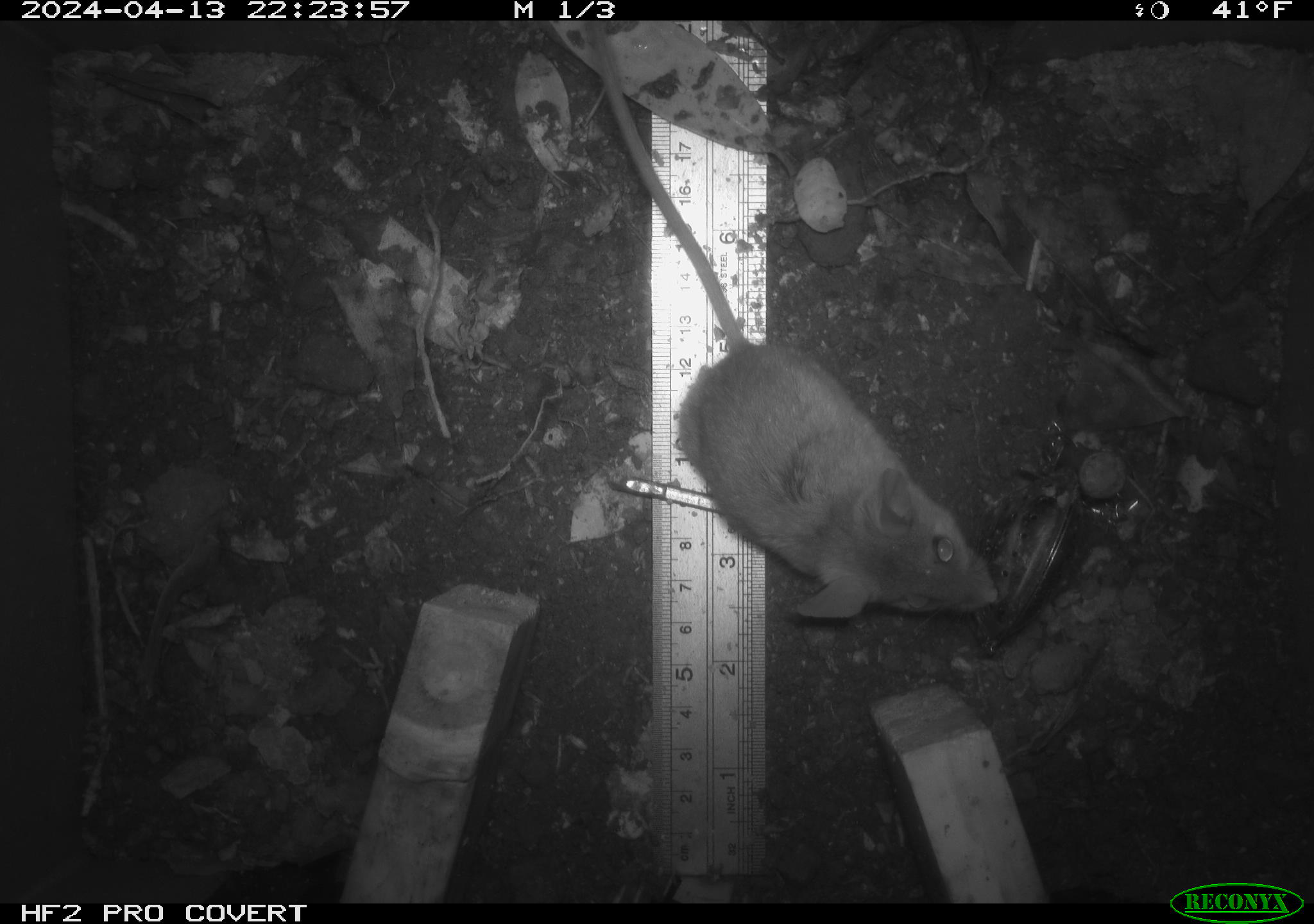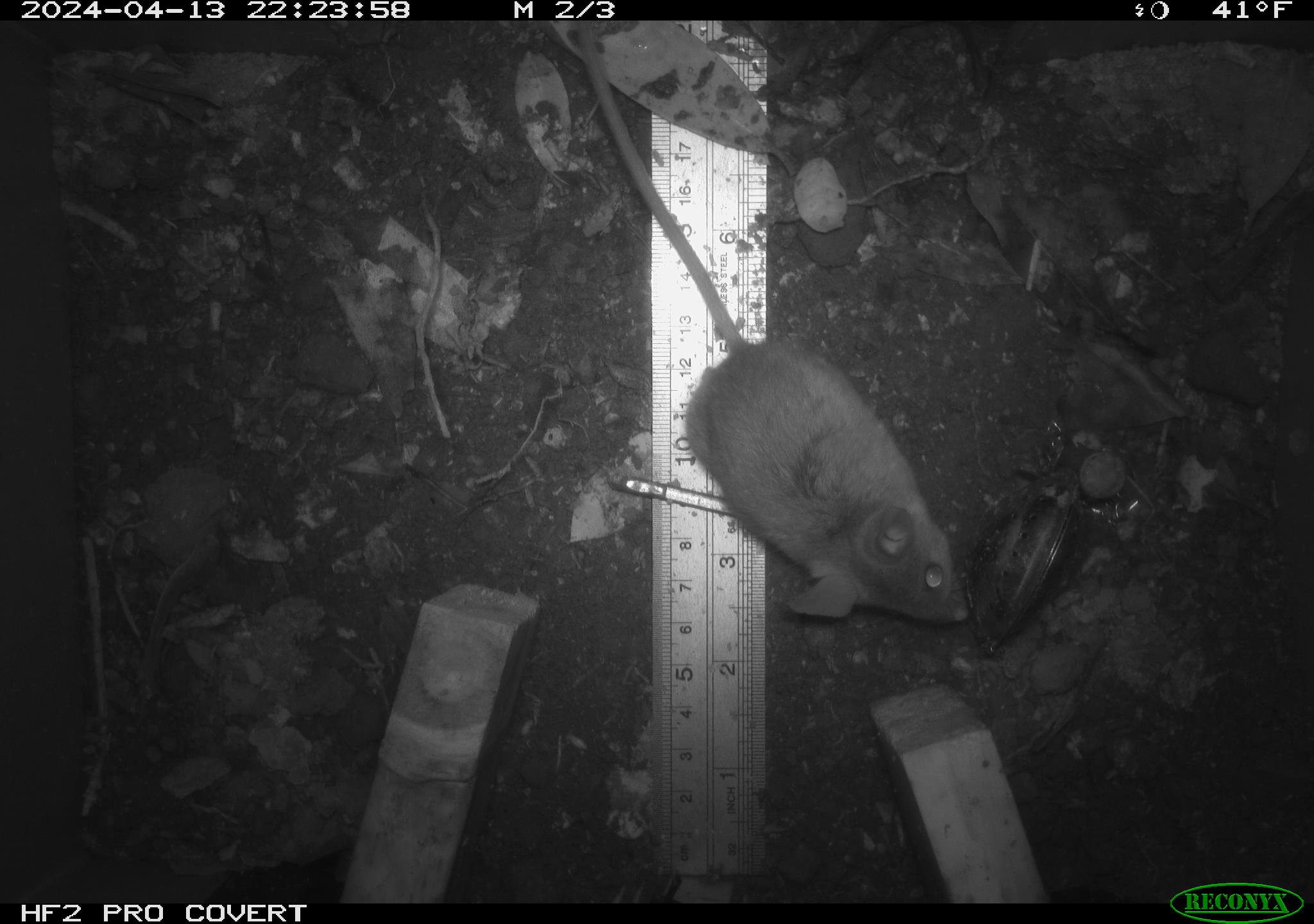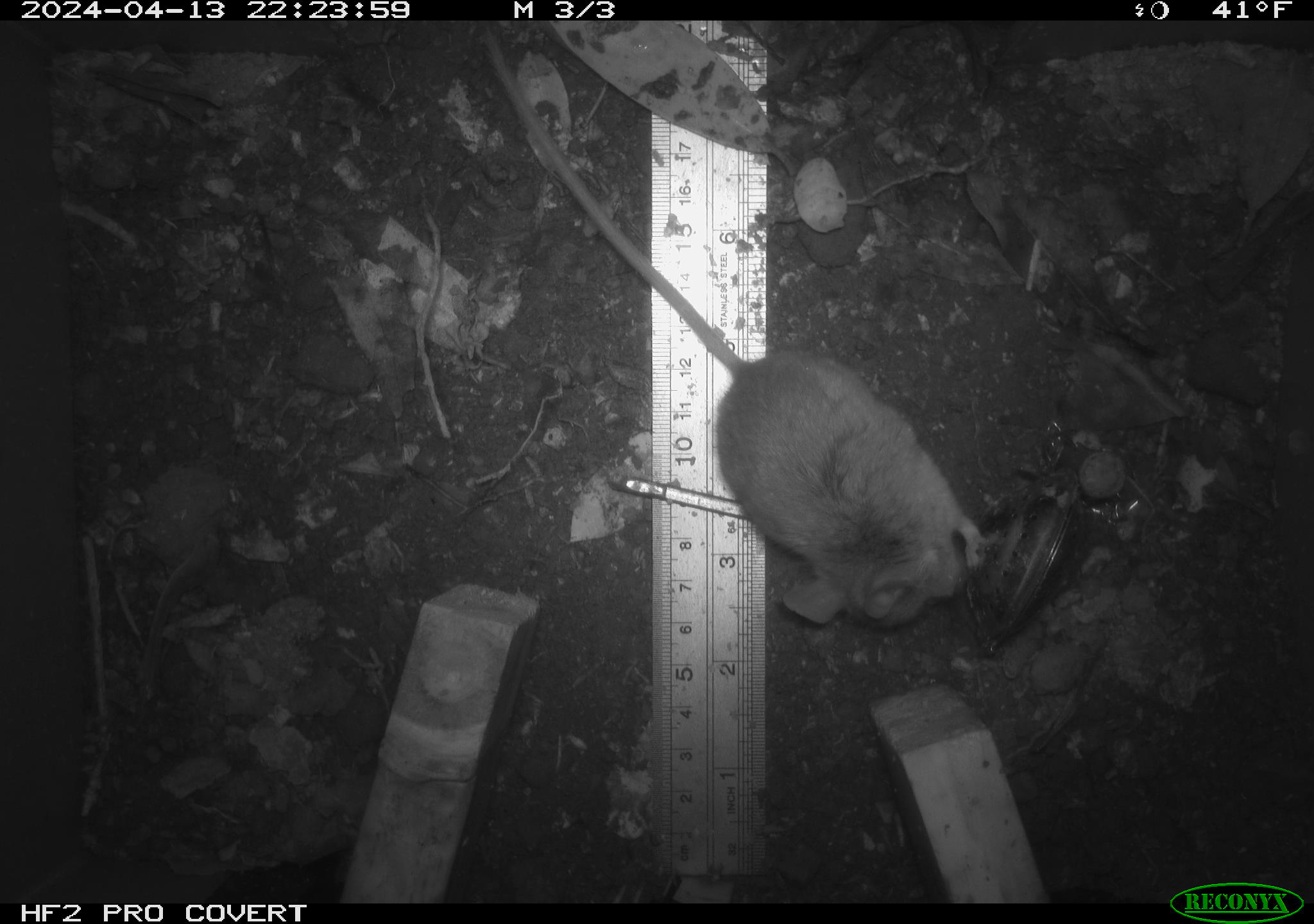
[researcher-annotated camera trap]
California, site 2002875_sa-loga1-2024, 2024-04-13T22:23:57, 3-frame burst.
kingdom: Animalia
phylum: Chordata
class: Mammalia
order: Rodentia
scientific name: Rodentia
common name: mouse species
Mouse species (Rodentia).